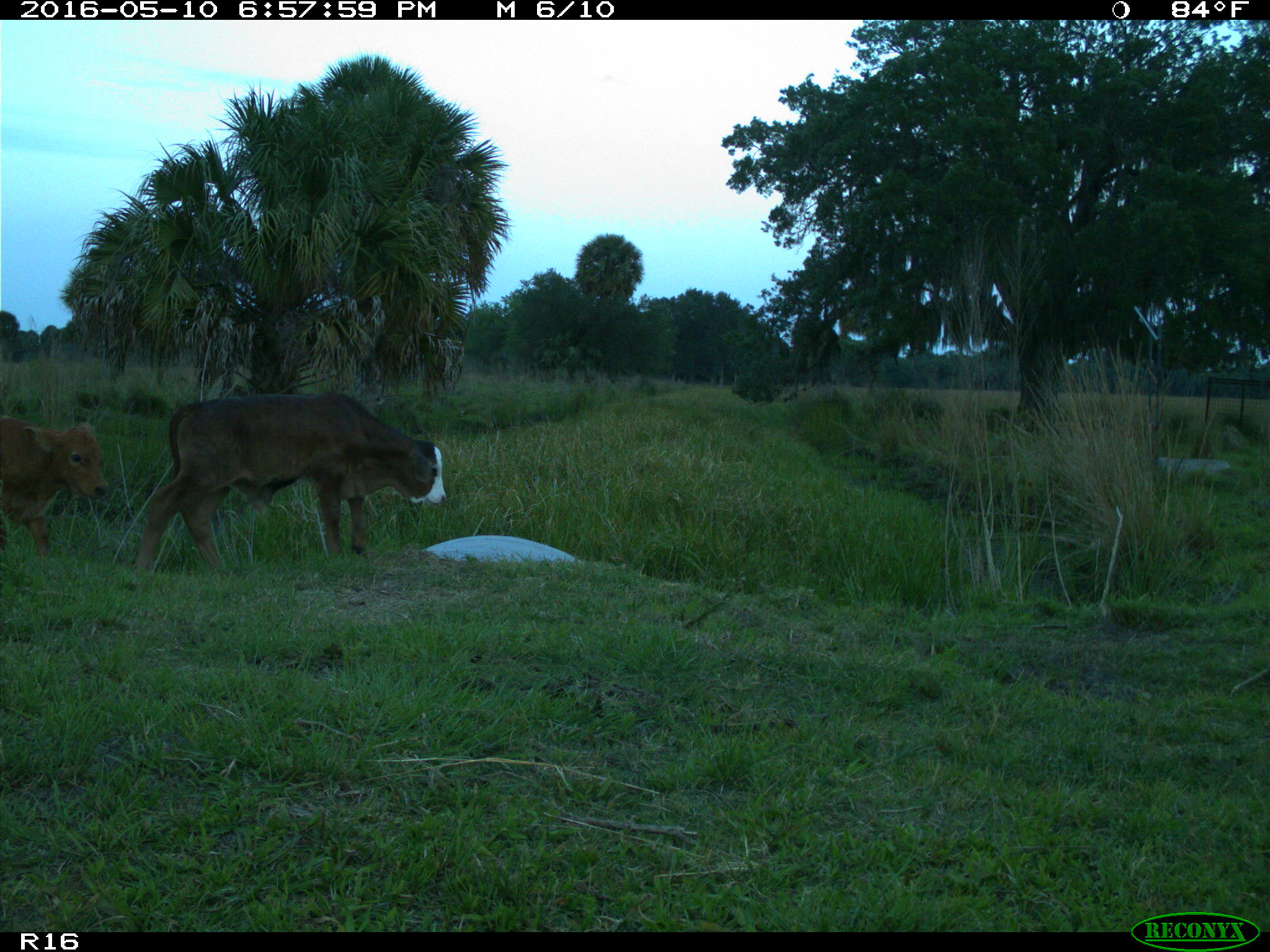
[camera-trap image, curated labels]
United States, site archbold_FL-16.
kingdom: Animalia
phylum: Chordata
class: Mammalia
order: Artiodactyla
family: Bovidae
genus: Bos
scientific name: Bos taurus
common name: domestic cow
Bos taurus (domestic cow).